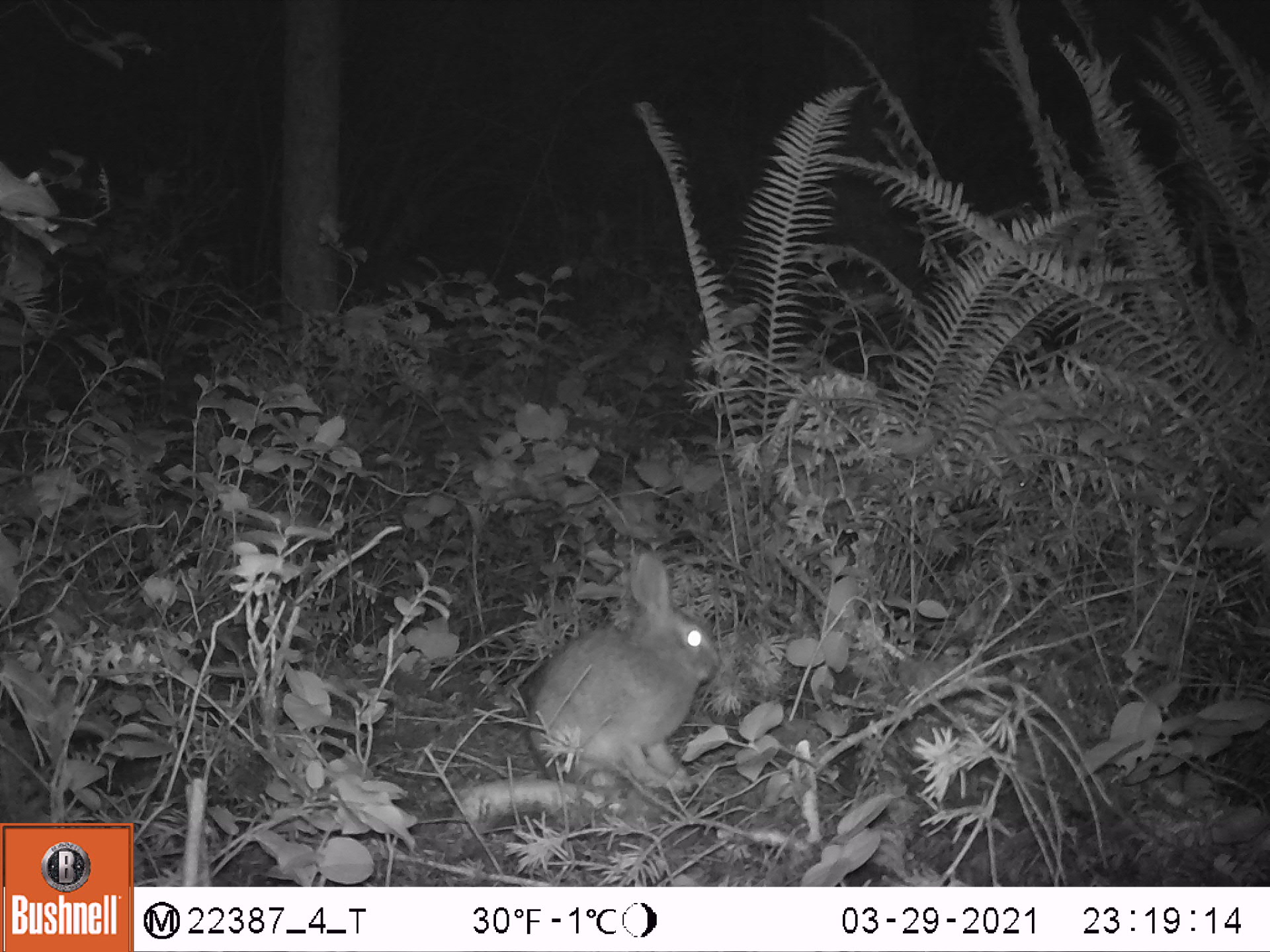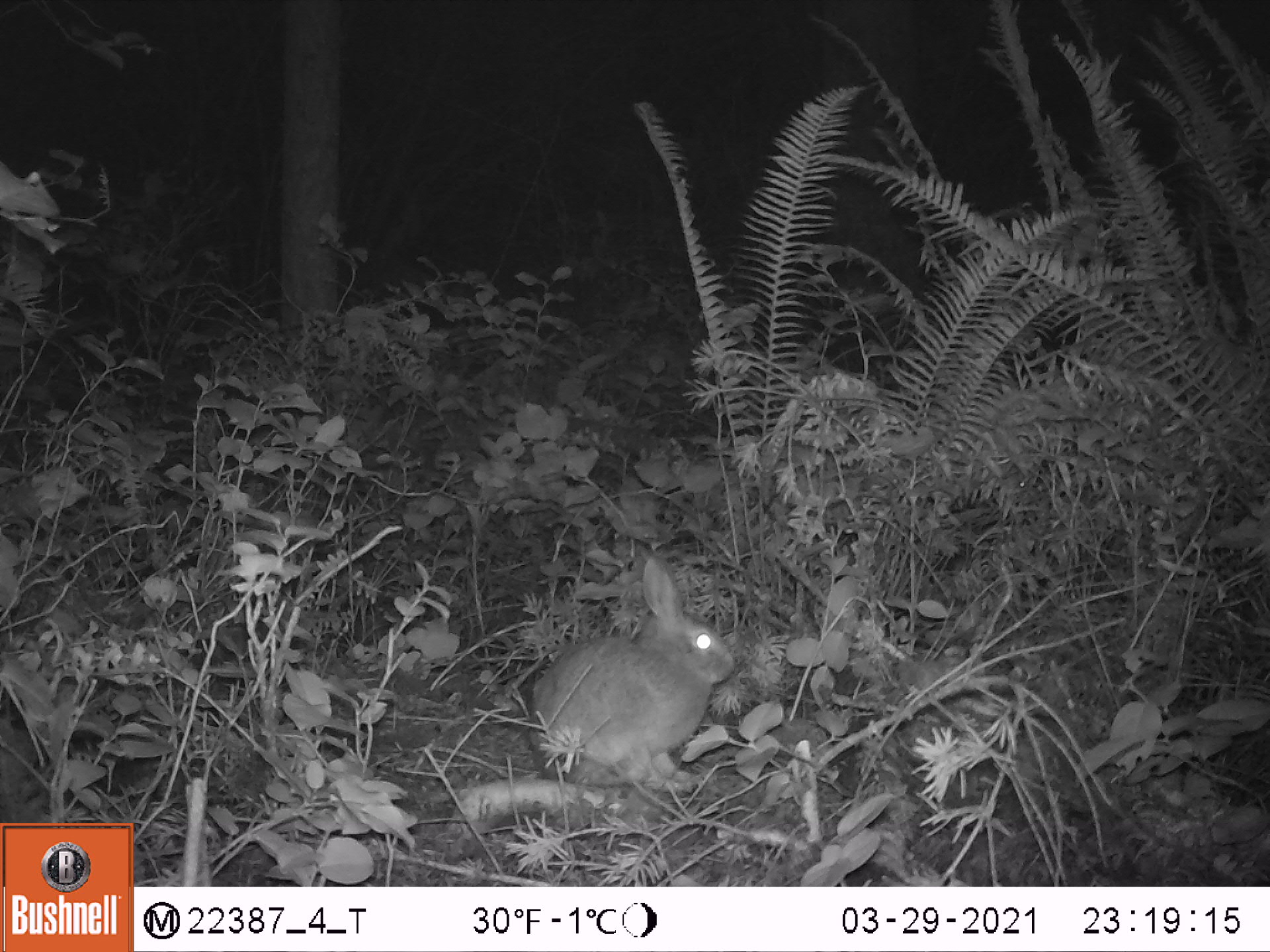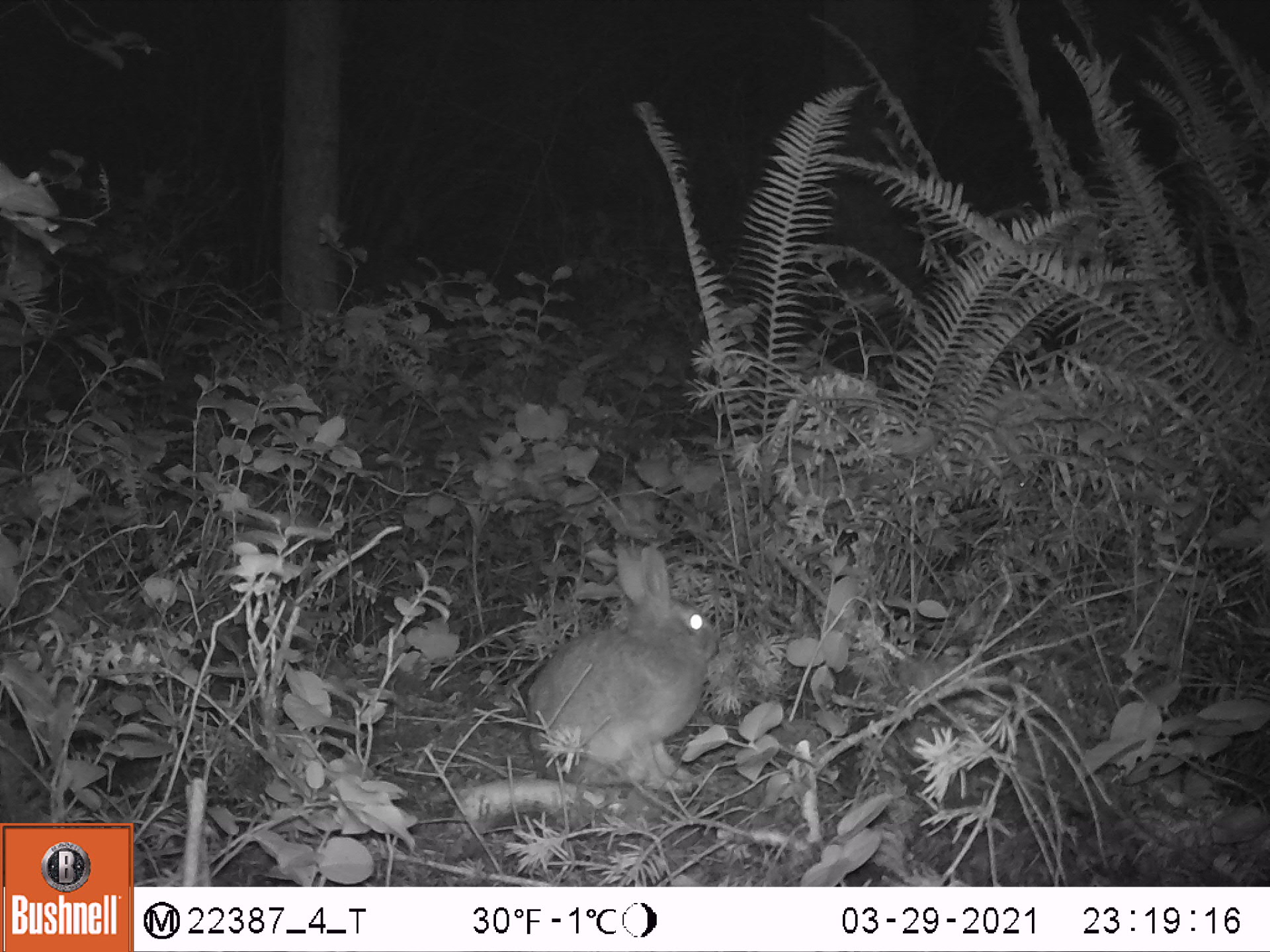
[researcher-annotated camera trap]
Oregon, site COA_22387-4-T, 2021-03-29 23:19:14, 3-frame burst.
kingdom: Animalia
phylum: Chordata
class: Mammalia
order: Lagomorpha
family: Leporidae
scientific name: Leporidae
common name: hares and rabbits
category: leporidae family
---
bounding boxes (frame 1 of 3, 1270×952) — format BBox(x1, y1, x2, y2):
leporidae family: BBox(525, 545, 724, 792)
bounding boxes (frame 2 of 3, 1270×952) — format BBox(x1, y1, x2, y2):
leporidae family: BBox(520, 554, 740, 792)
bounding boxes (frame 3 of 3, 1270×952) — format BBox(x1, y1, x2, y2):
leporidae family: BBox(526, 537, 726, 791)